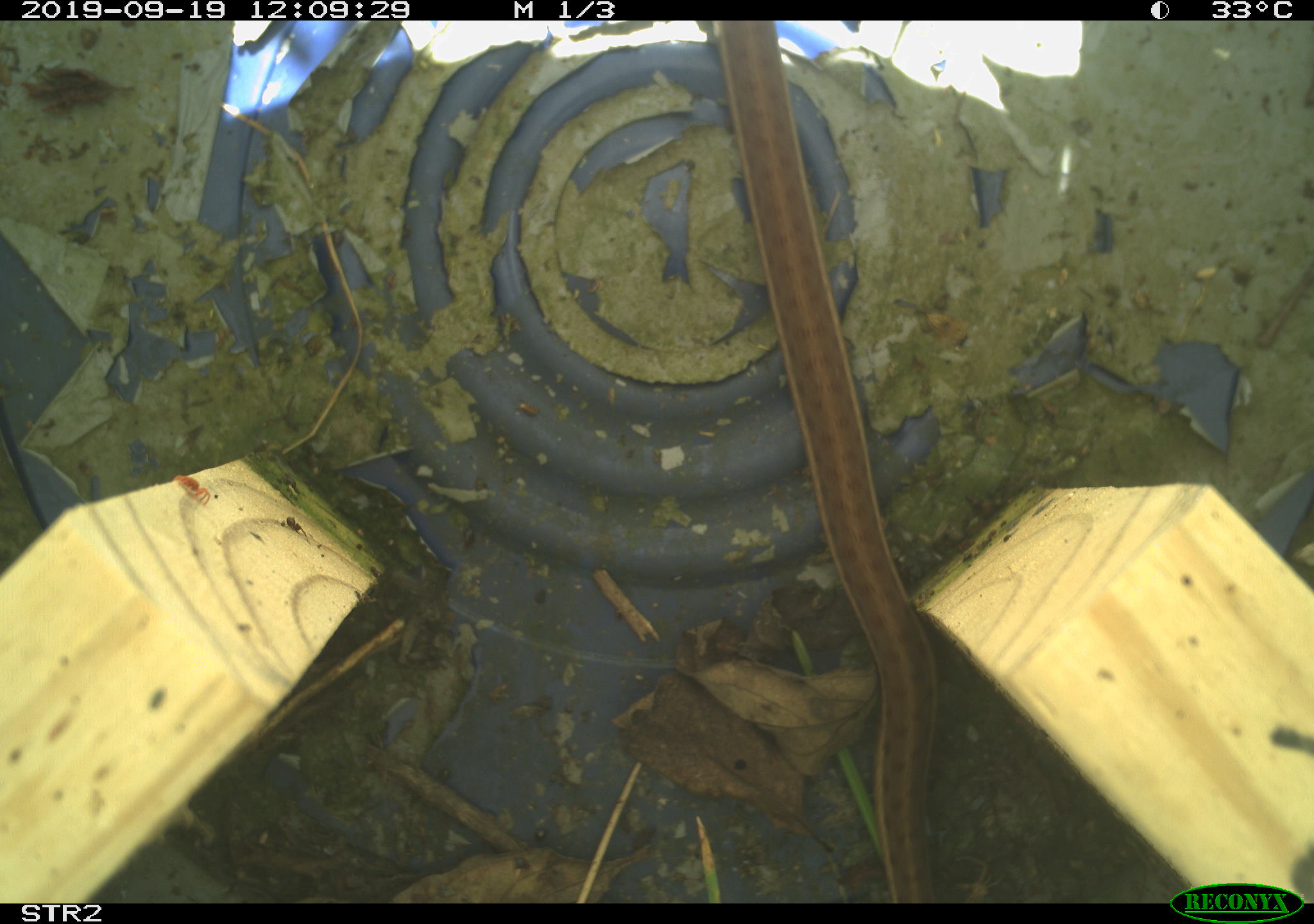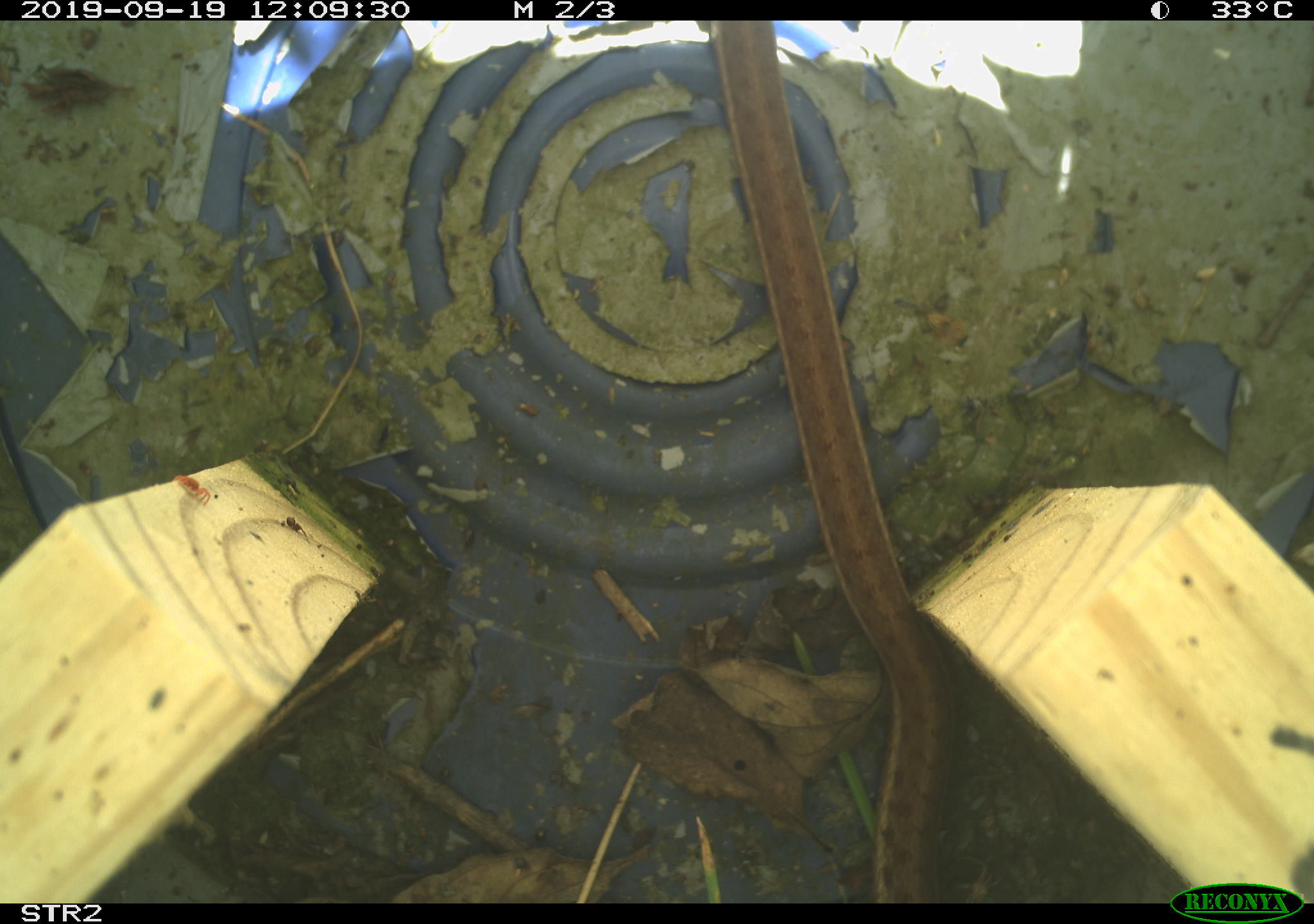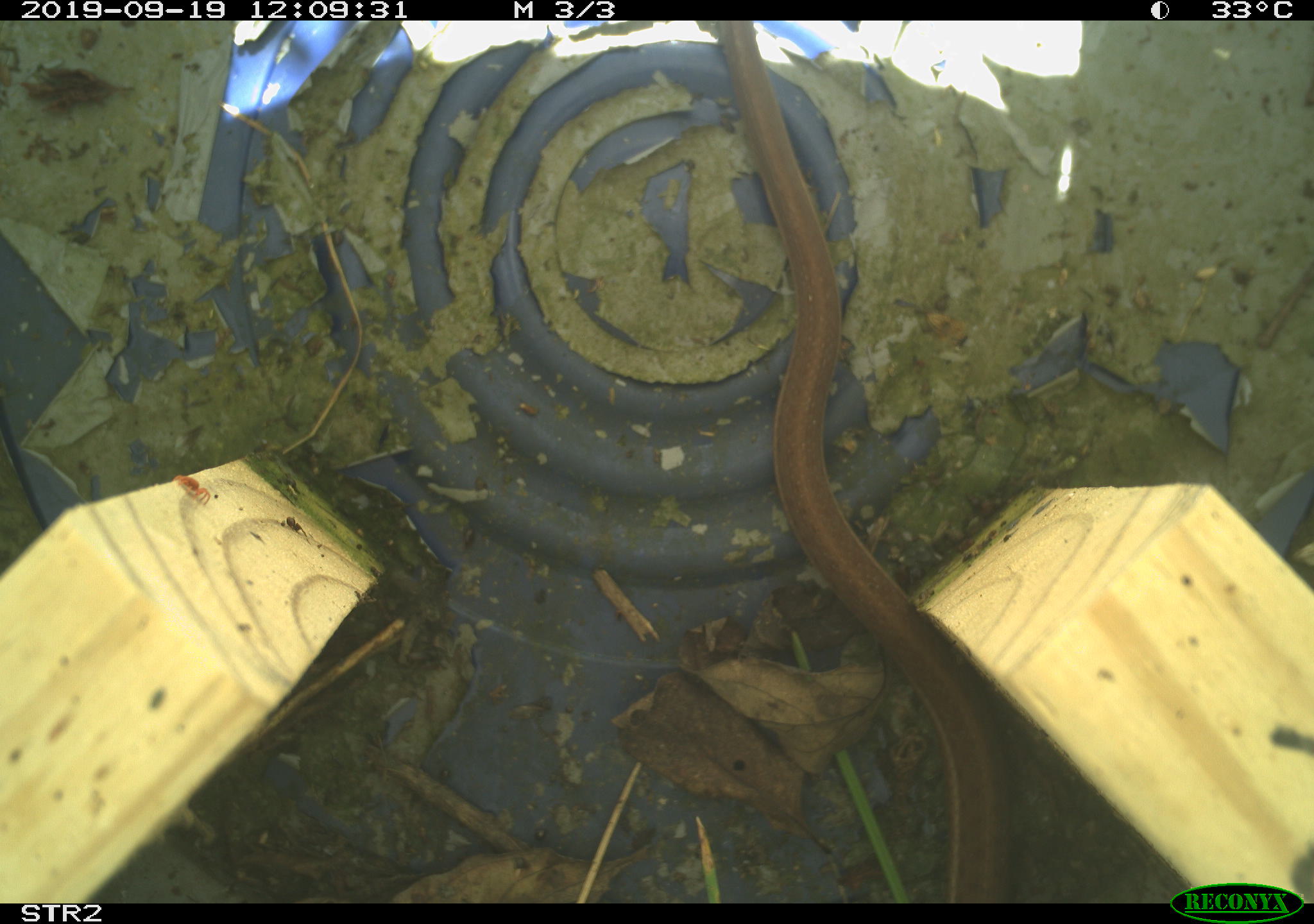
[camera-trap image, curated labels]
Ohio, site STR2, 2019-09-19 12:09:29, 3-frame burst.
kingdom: Animalia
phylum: Chordata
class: Reptilia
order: Squamata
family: Colubridae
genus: Thamnophis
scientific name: Thamnophis sirtalis sirtalis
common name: eastern gartersnake